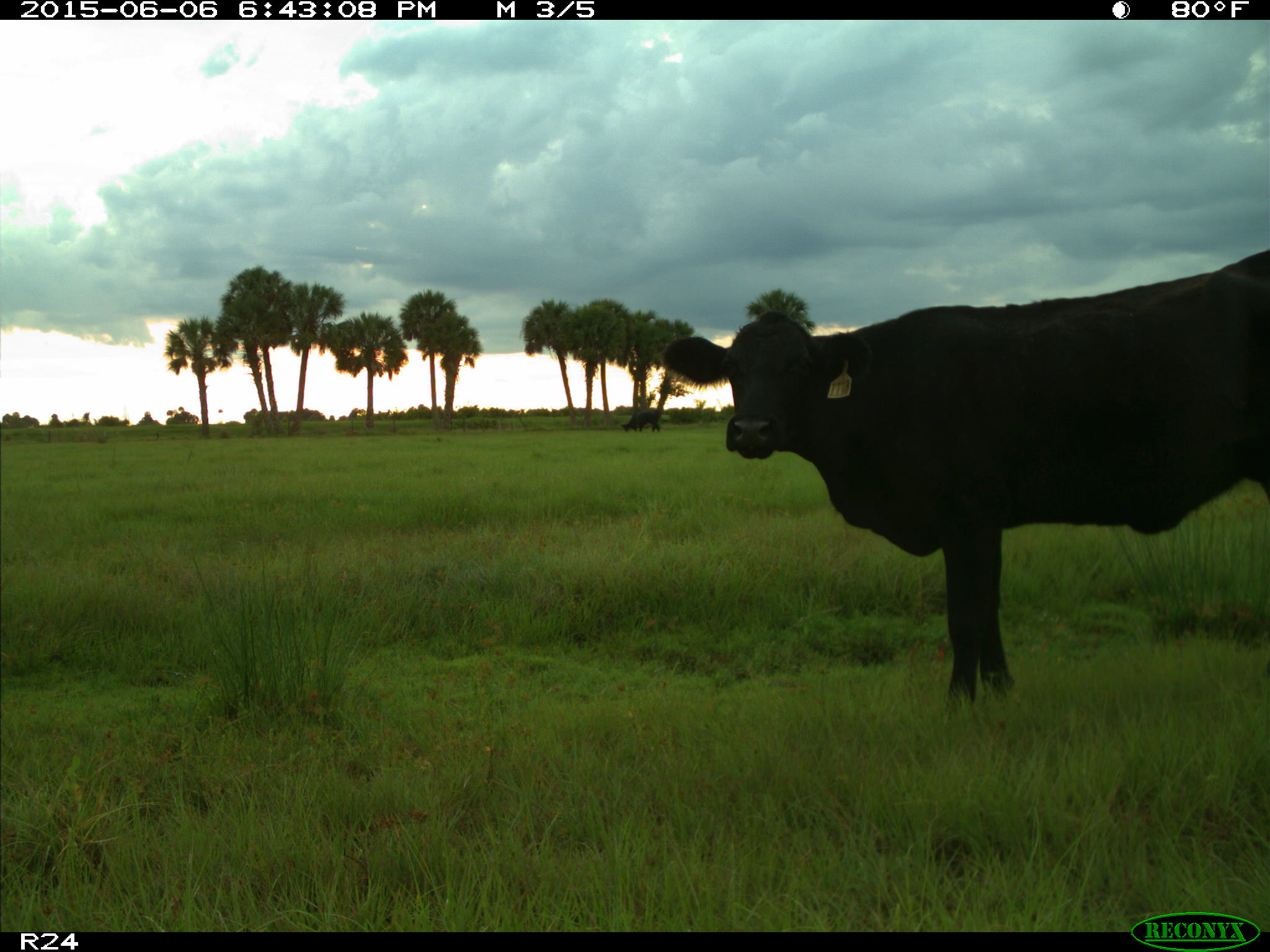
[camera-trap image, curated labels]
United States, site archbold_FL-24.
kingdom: Animalia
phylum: Chordata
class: Mammalia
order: Artiodactyla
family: Bovidae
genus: Bos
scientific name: Bos taurus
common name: domestic cow